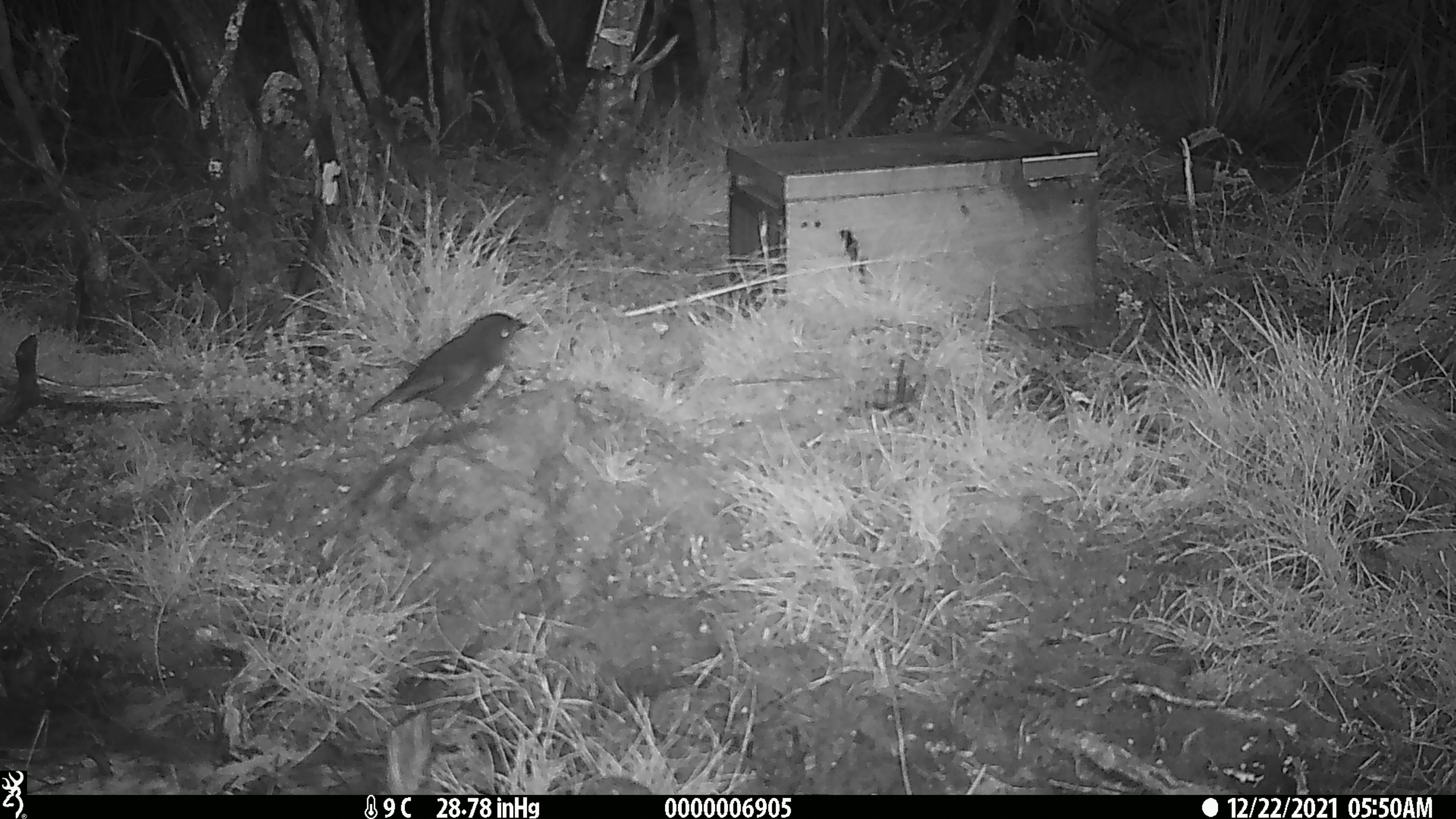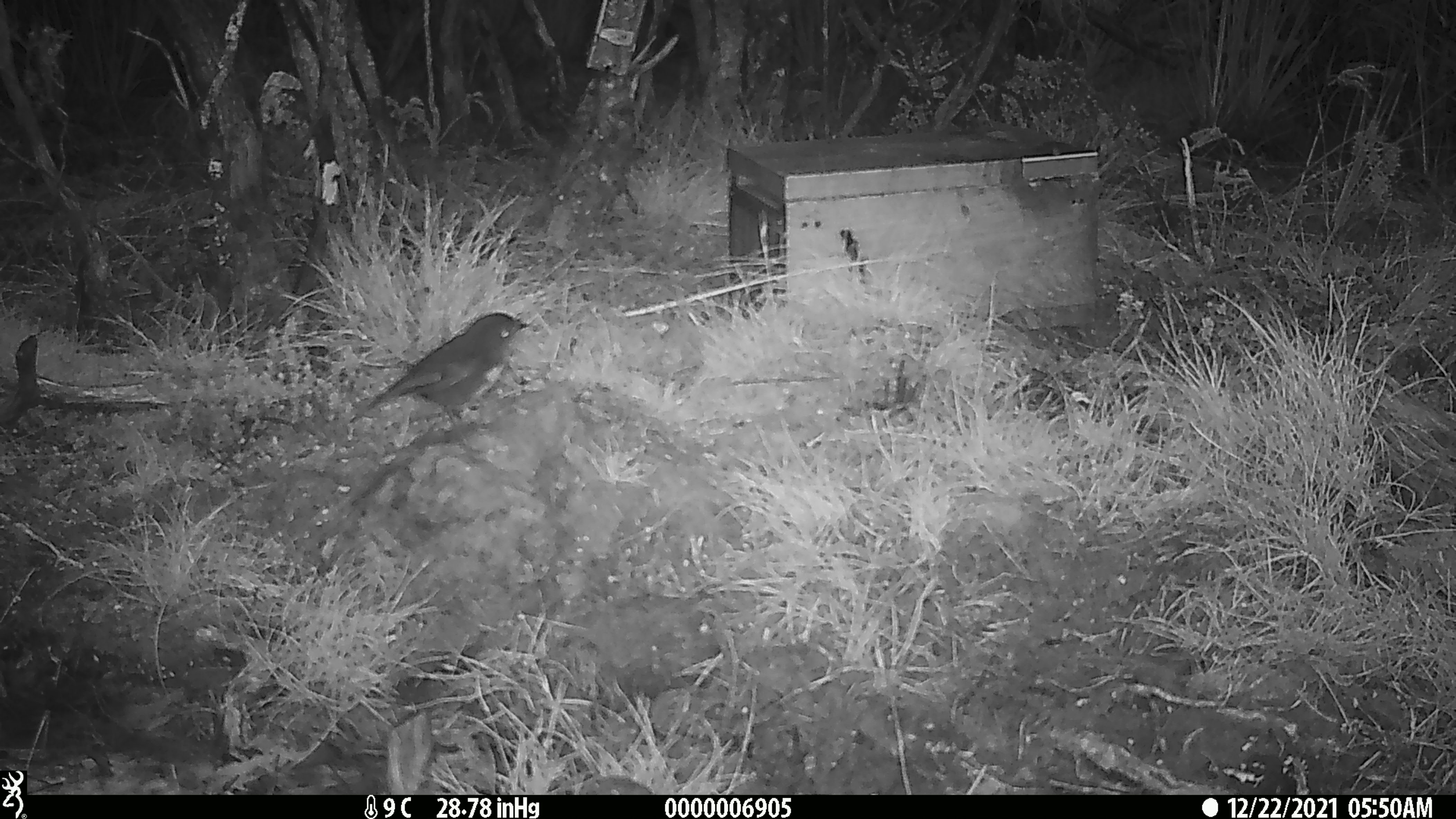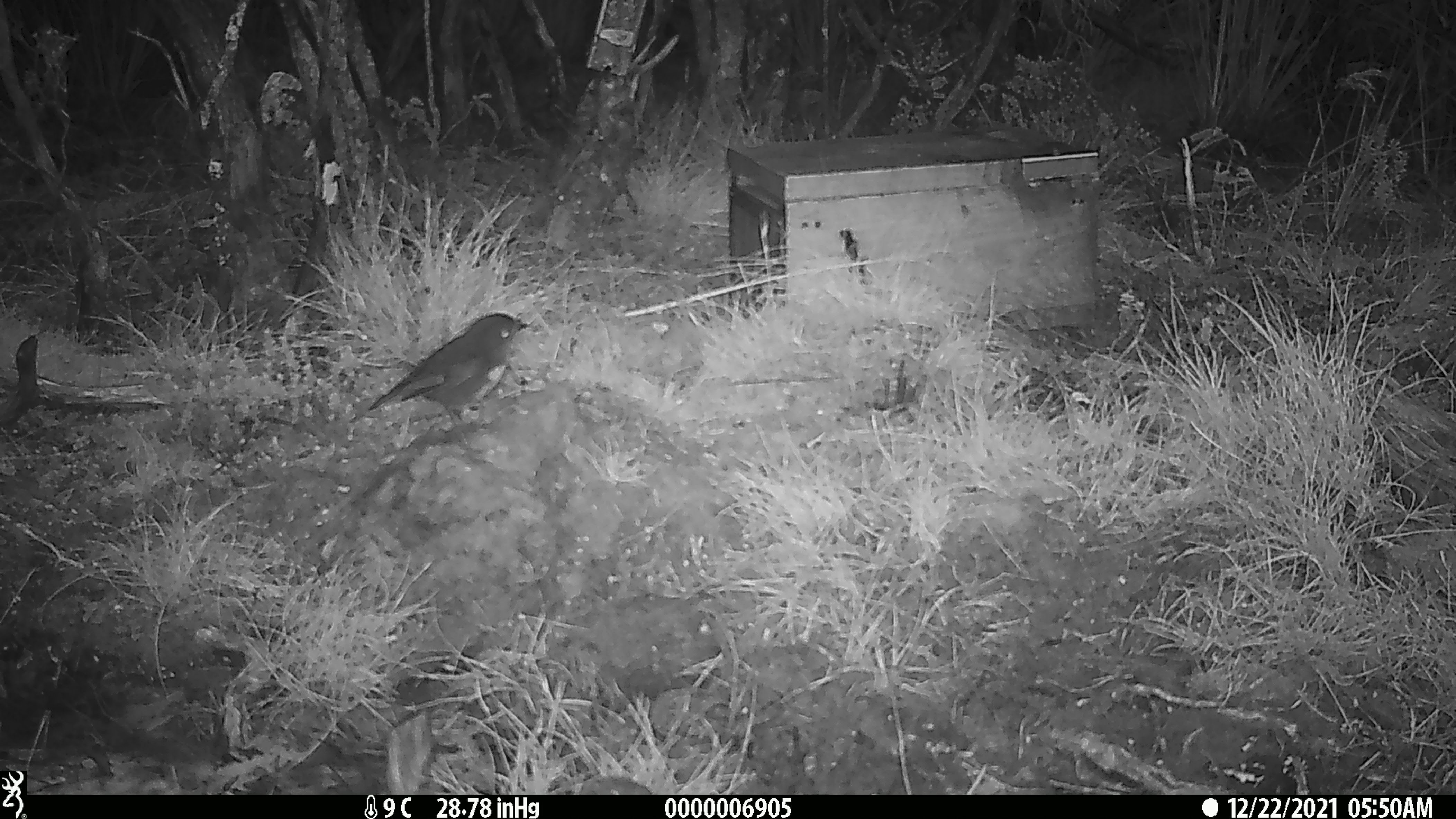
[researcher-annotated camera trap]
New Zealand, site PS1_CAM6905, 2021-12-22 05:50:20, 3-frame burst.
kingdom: Animalia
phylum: Chordata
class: Aves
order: Passeriformes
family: Petroicidae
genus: Petroica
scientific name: Petroica australis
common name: new zealand robin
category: robin